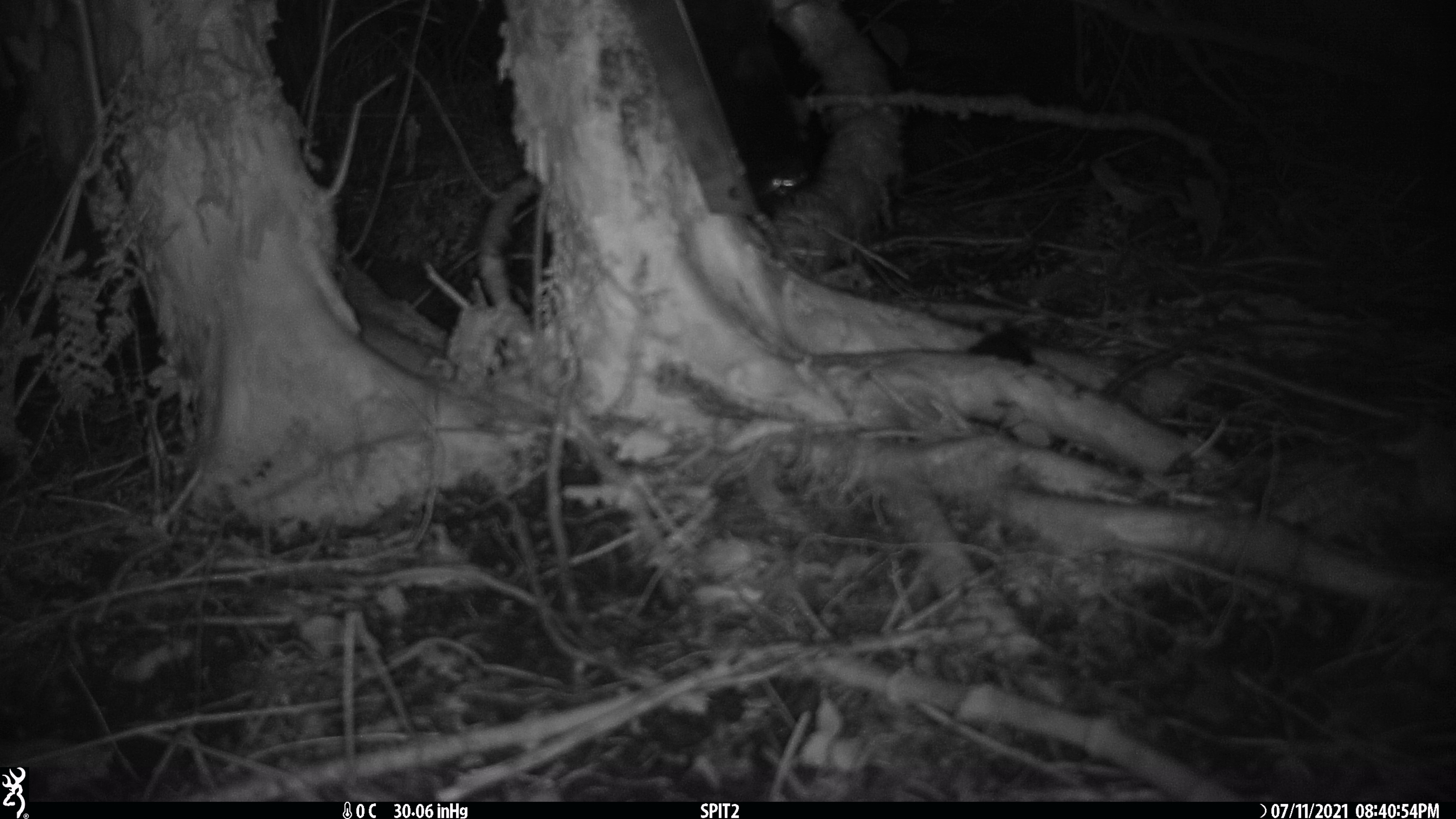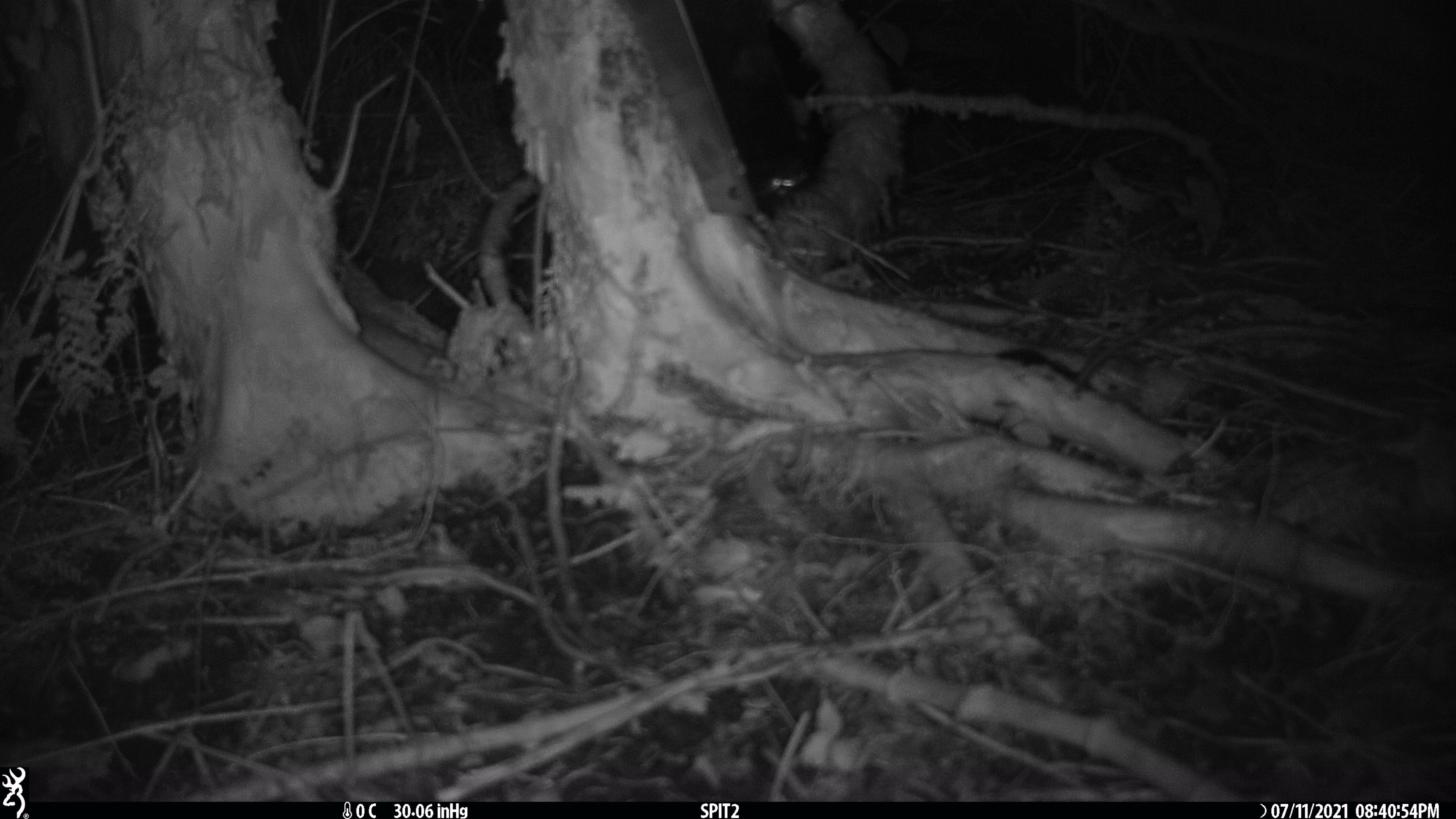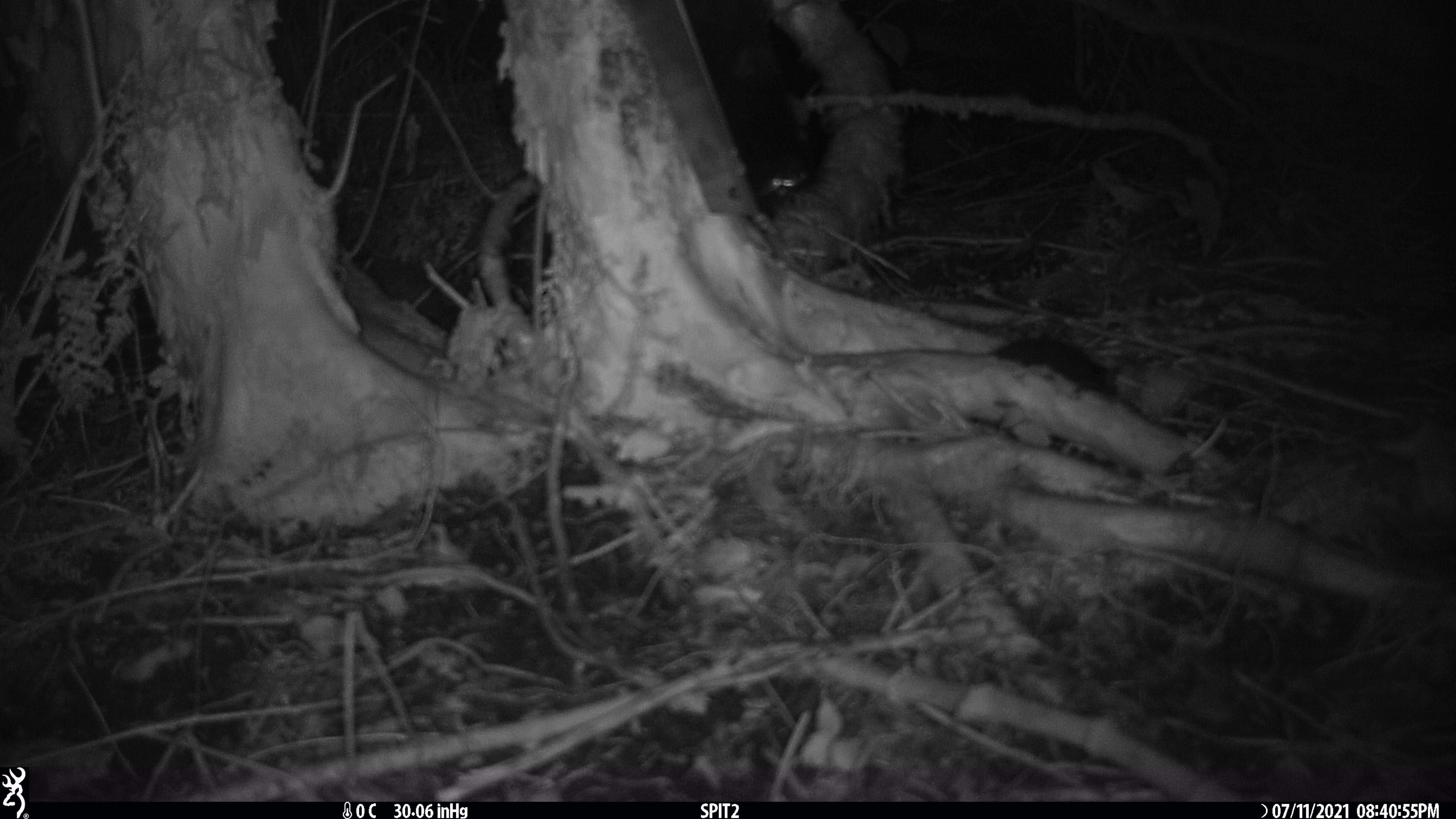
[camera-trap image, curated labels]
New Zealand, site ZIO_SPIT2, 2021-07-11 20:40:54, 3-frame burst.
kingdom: Animalia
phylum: Chordata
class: Mammalia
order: Rodentia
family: Muridae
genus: Rattus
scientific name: Rattus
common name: rat